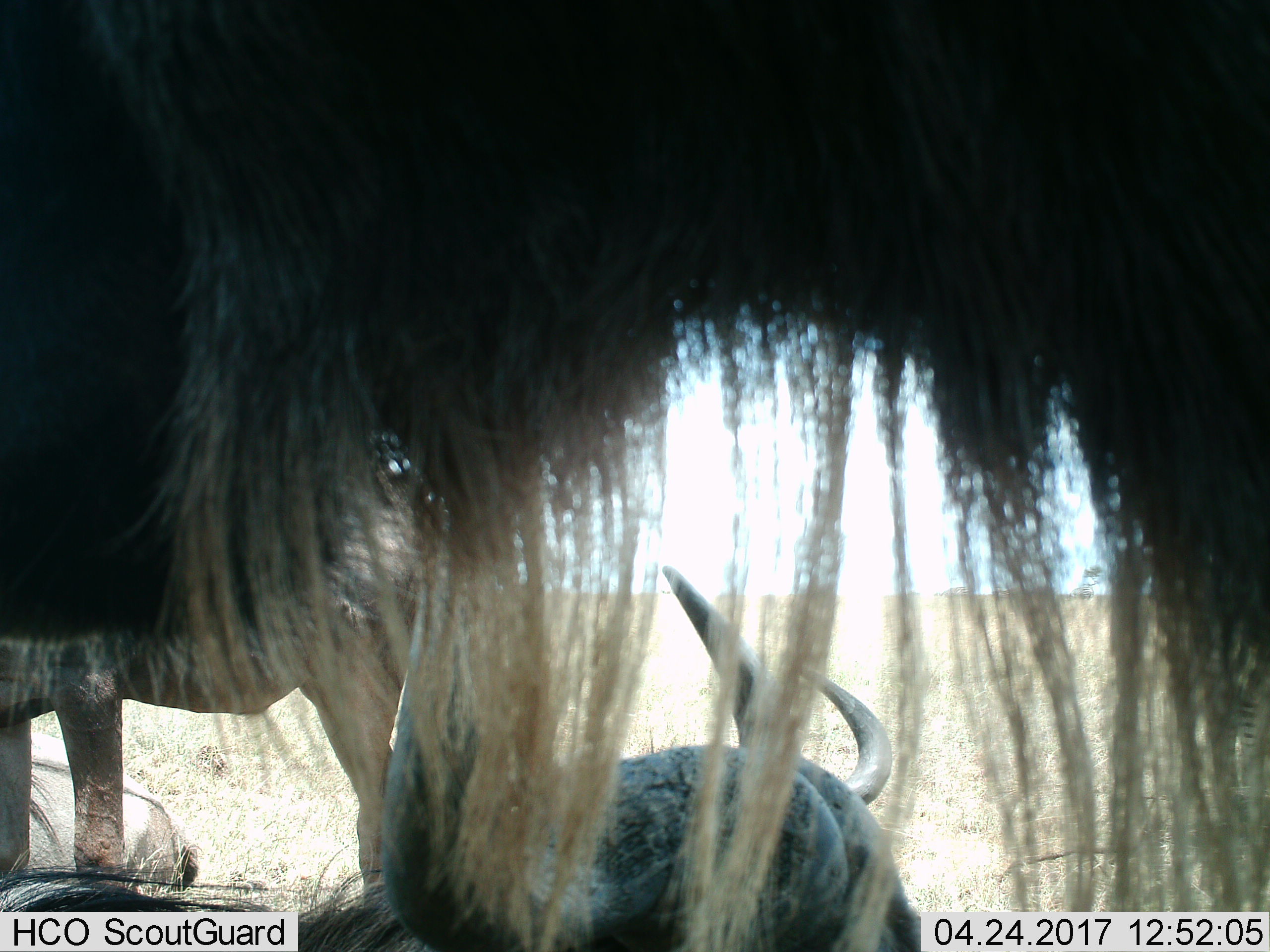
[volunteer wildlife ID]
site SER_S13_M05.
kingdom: Animalia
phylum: Chordata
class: Mammalia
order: Artiodactyla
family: Bovidae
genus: Connochaetes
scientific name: Connochaetes taurinus taurinus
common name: blue wildebeest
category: wildebeestblue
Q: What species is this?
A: Wildebeestblue (blue wildebeest) (Connochaetes taurinus taurinus).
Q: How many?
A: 3.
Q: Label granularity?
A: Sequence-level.